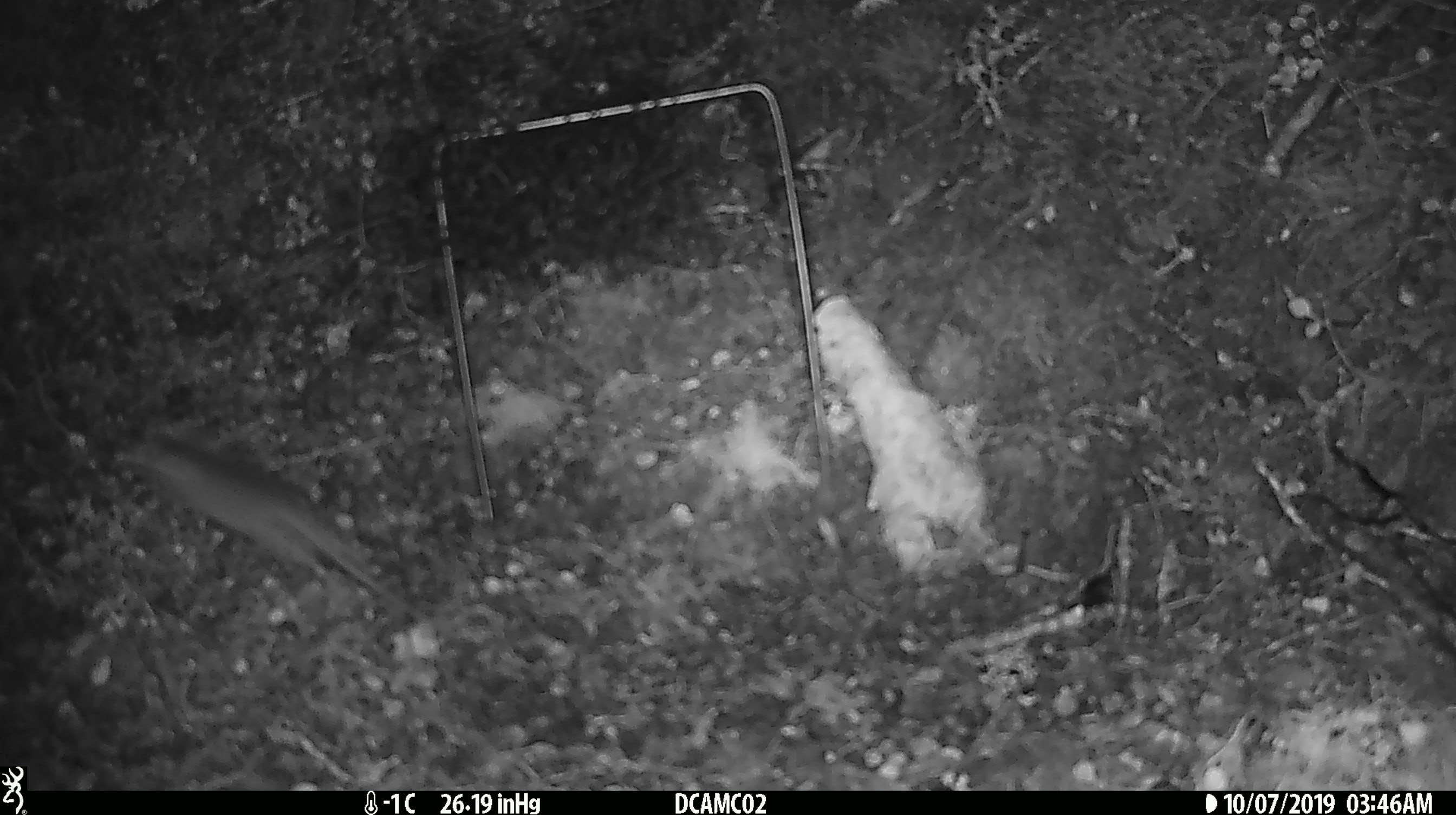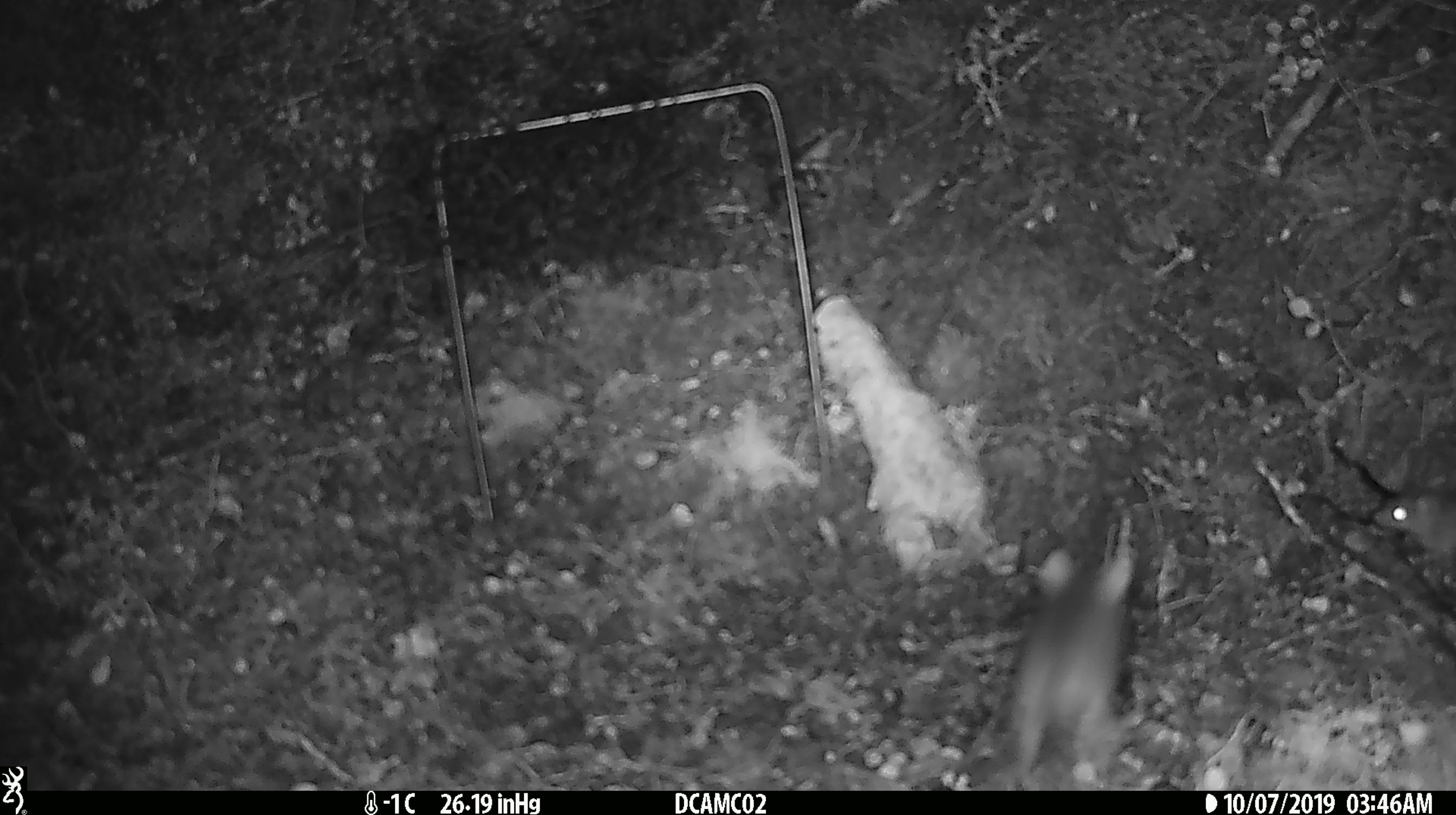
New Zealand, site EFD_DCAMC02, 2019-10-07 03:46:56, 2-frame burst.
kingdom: Animalia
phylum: Chordata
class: Mammalia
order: Rodentia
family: Muridae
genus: Mus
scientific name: Mus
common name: mouse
Mouse (Mus).